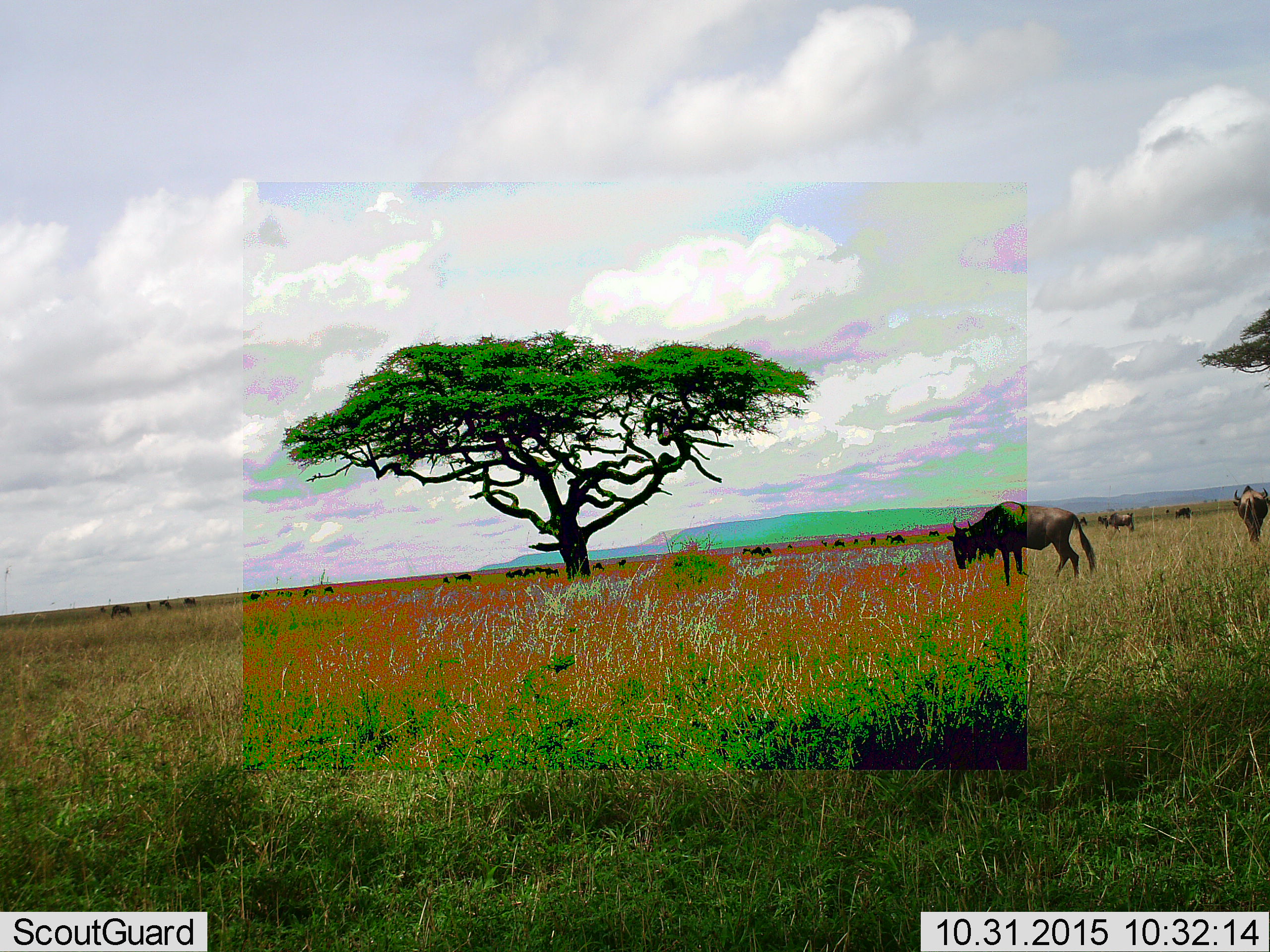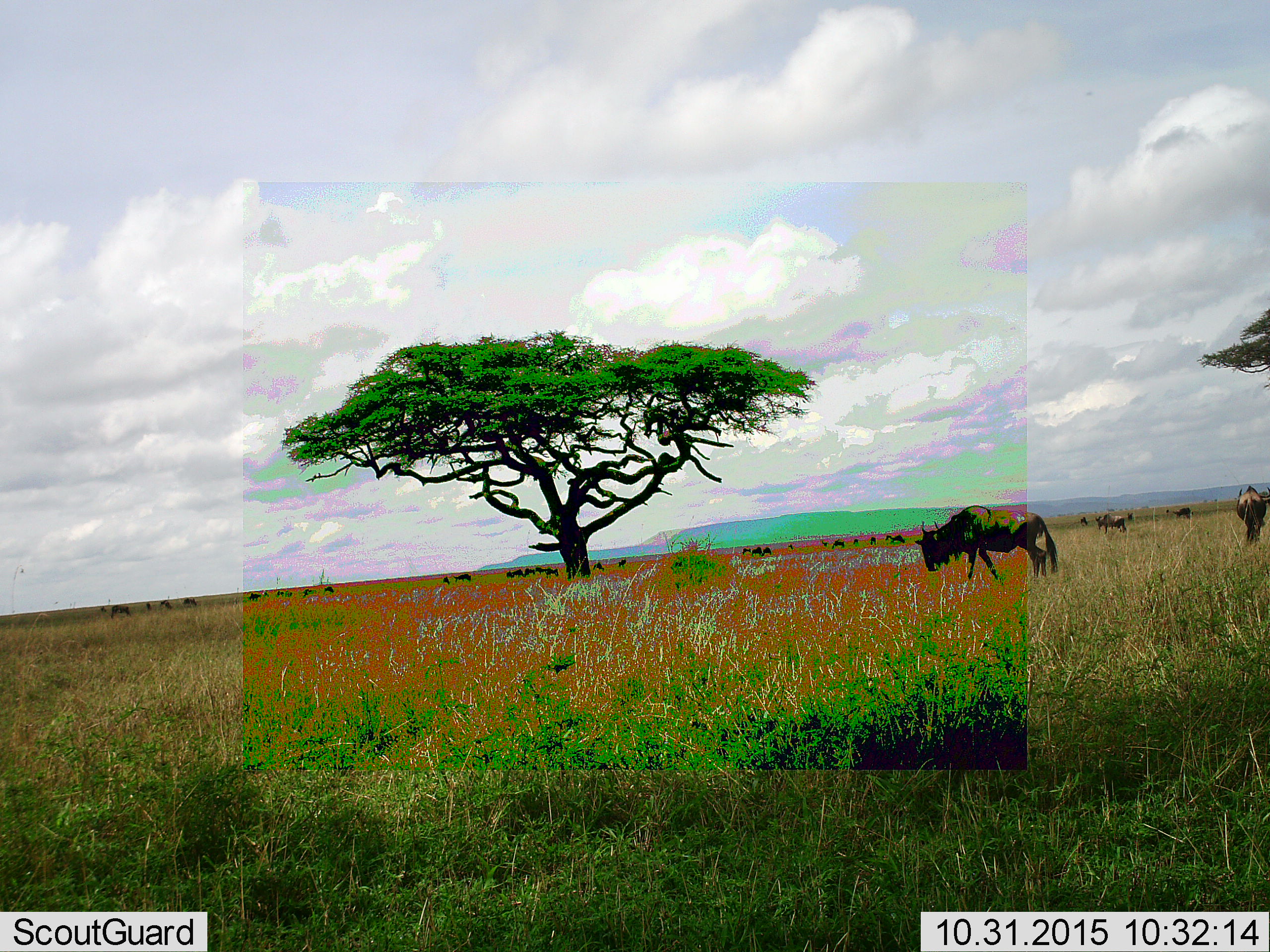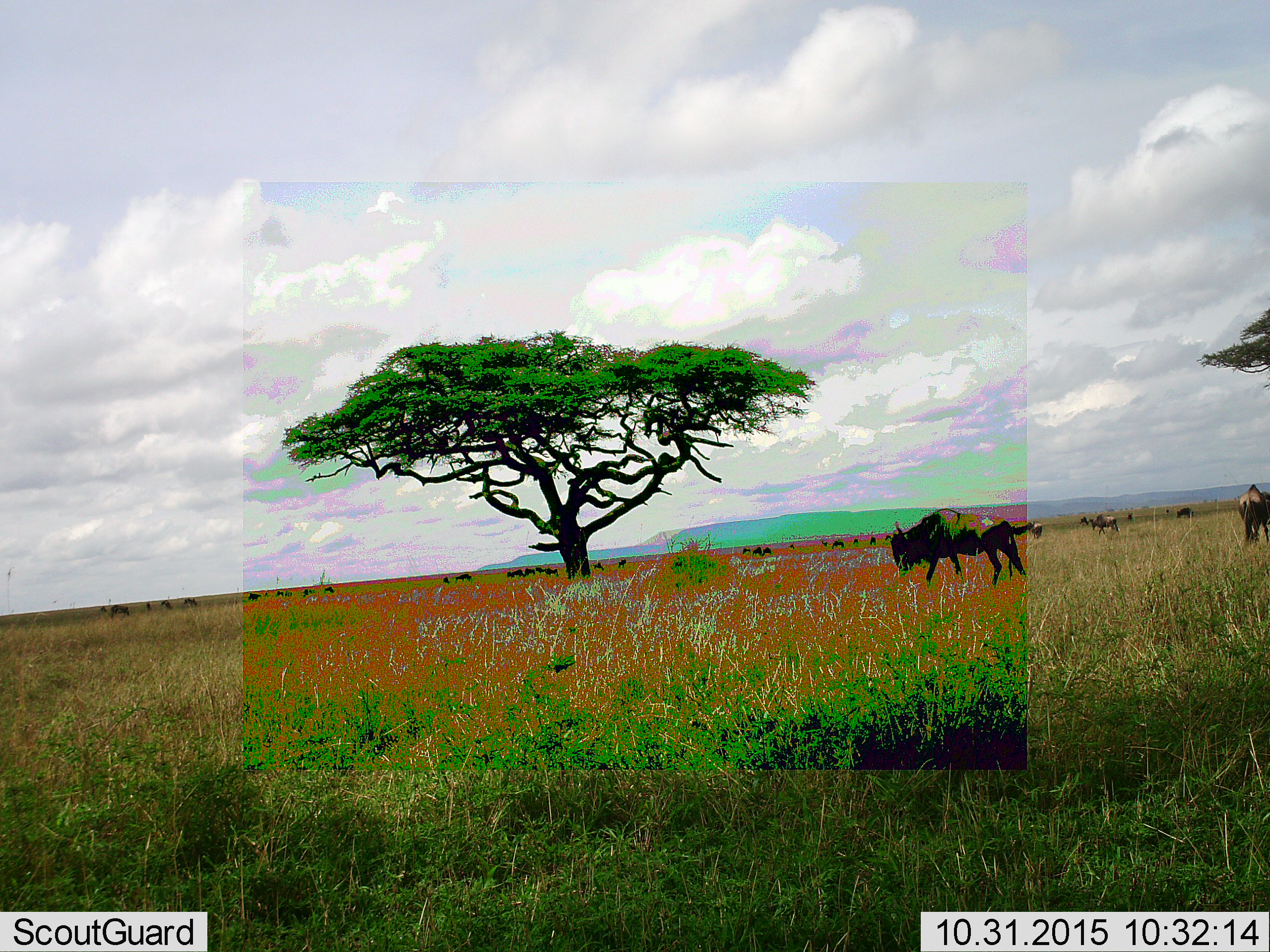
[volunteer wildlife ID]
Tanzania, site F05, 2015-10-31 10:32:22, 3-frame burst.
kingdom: Animalia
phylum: Chordata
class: Mammalia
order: Artiodactyla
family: Bovidae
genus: Connochaetes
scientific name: Connochaetes taurinus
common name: blue wildebeest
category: wildebeest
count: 11-50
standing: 60%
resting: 27%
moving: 73%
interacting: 13%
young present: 13%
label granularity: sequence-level